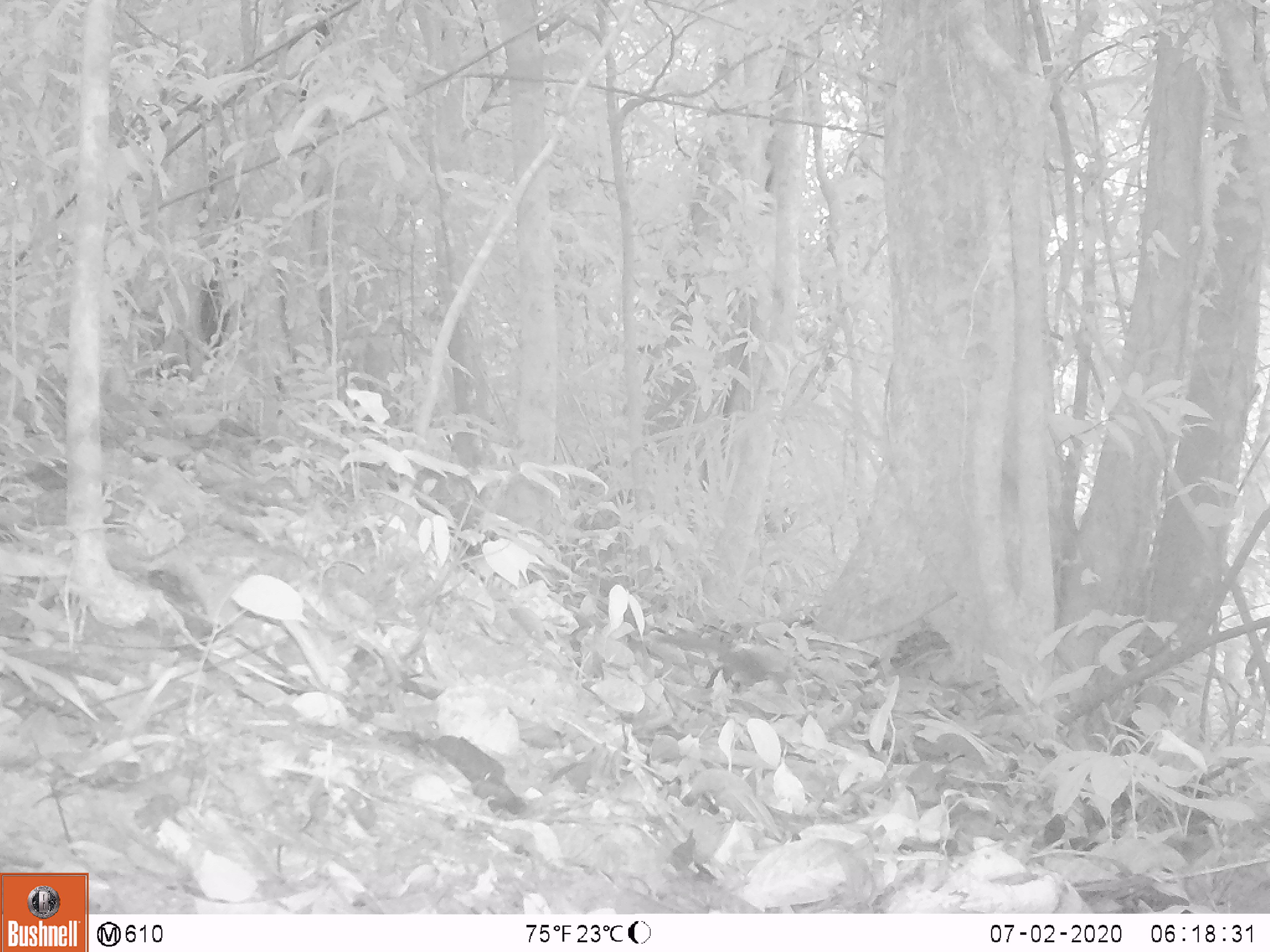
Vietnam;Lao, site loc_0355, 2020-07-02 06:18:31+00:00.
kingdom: Animalia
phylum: Chordata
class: Mammalia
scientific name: Mammalia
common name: mammal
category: unidentified small mammal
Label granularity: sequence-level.